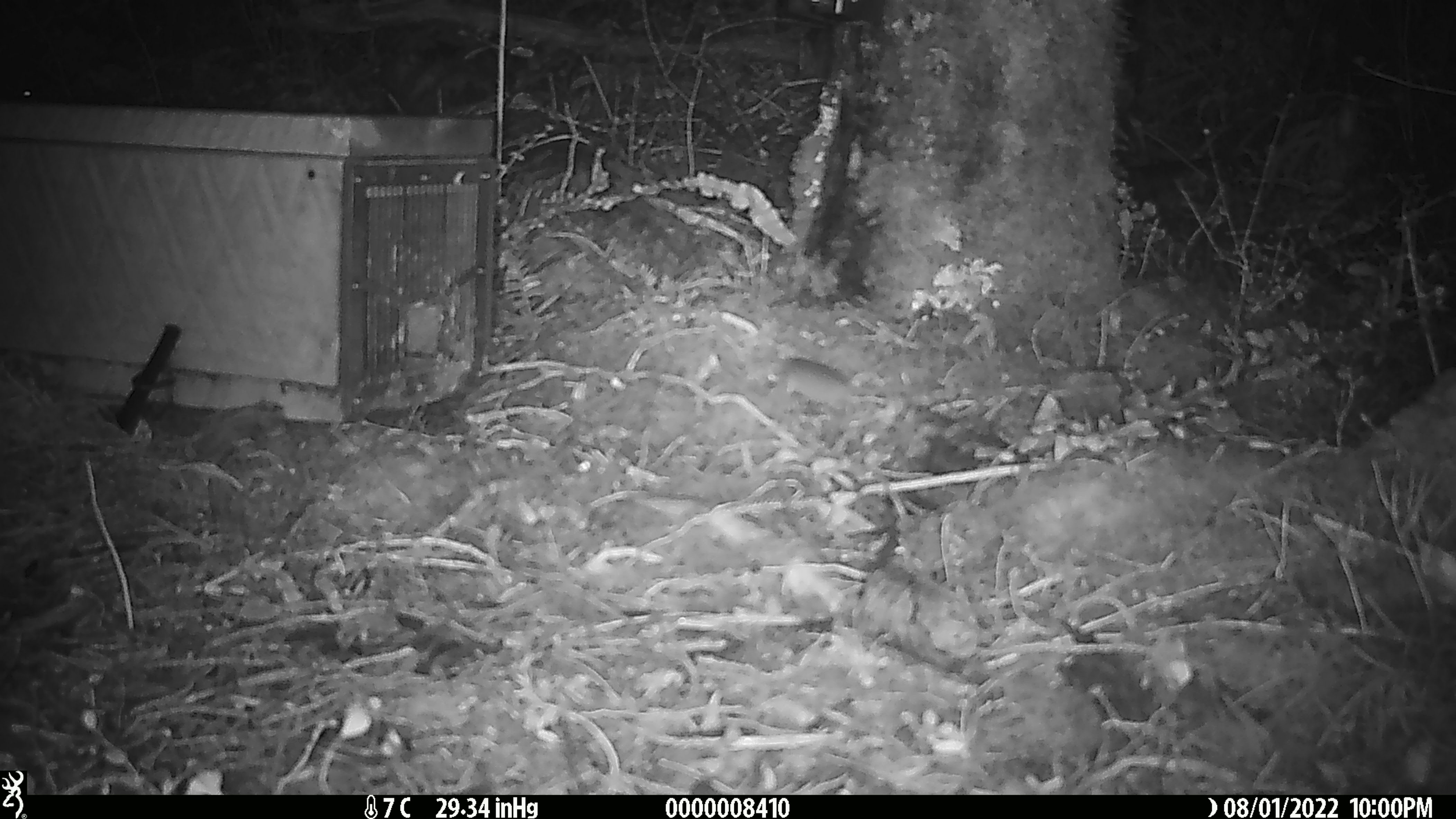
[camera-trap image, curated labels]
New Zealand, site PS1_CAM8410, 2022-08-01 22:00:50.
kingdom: Animalia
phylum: Chordata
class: Mammalia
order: Rodentia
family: Muridae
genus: Mus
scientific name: Mus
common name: mouse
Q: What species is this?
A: Mouse (Mus).